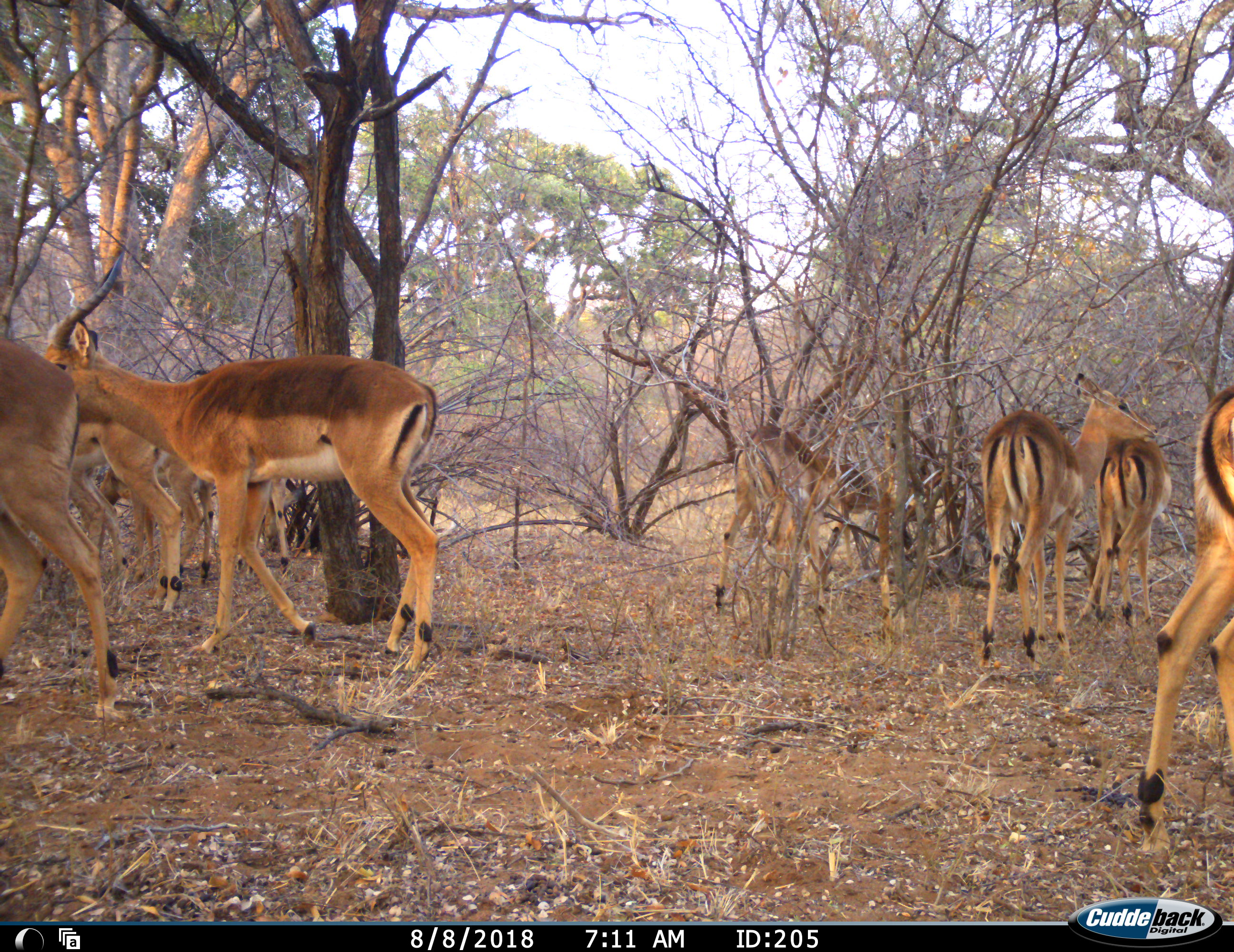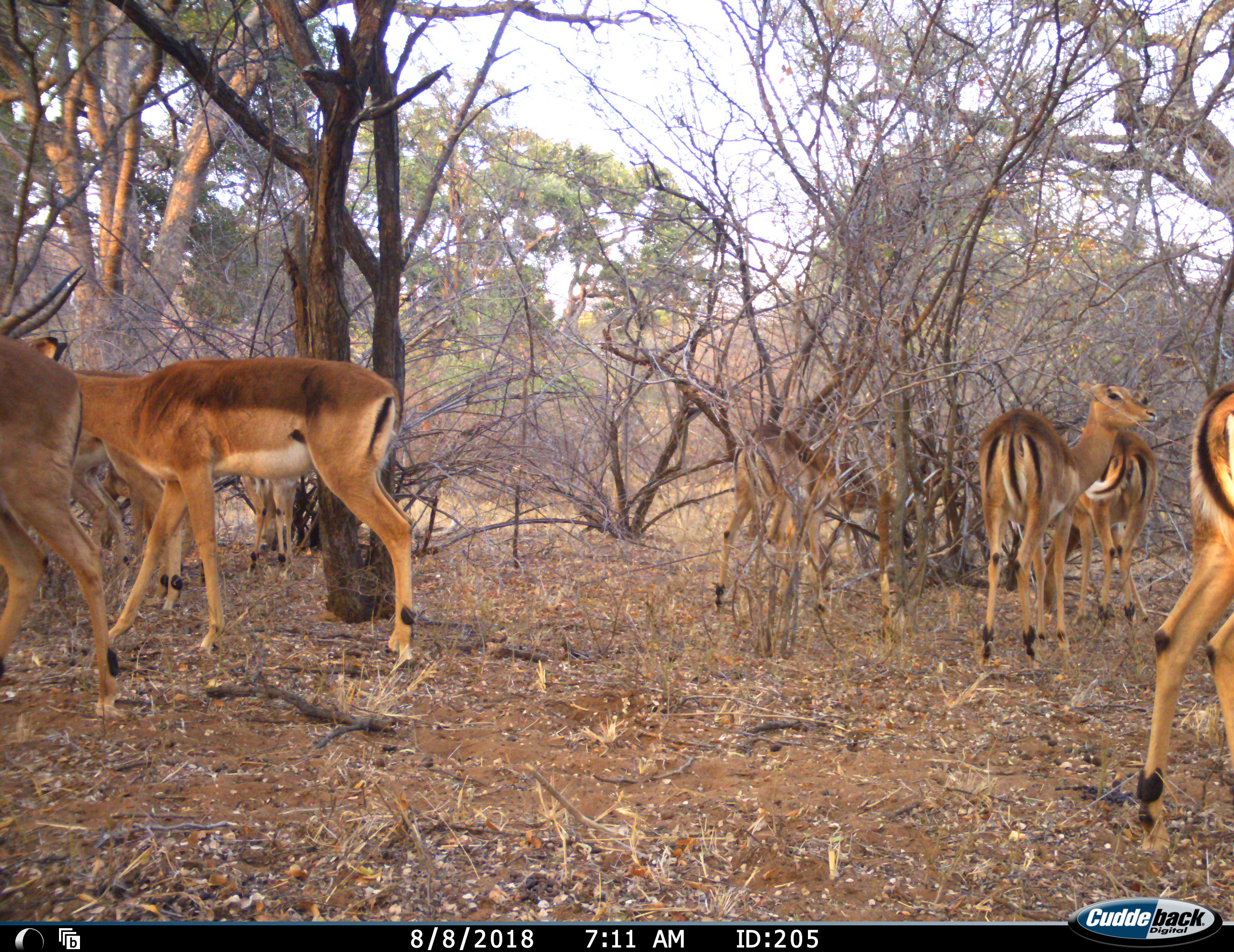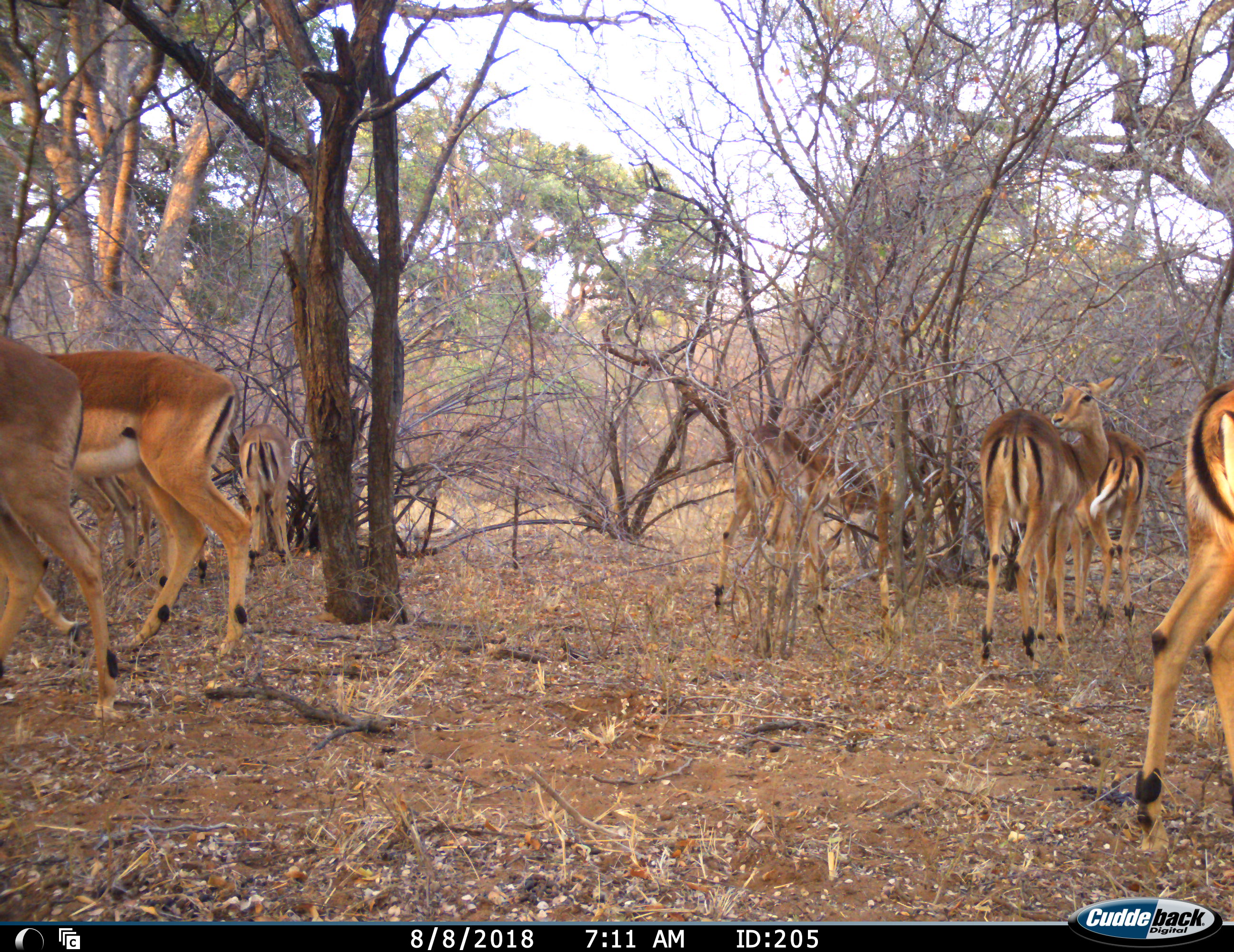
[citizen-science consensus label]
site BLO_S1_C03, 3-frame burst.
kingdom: Animalia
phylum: Chordata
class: Mammalia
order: Artiodactyla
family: Bovidae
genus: Aepyceros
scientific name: Aepyceros melampus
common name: impala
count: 9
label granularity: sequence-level